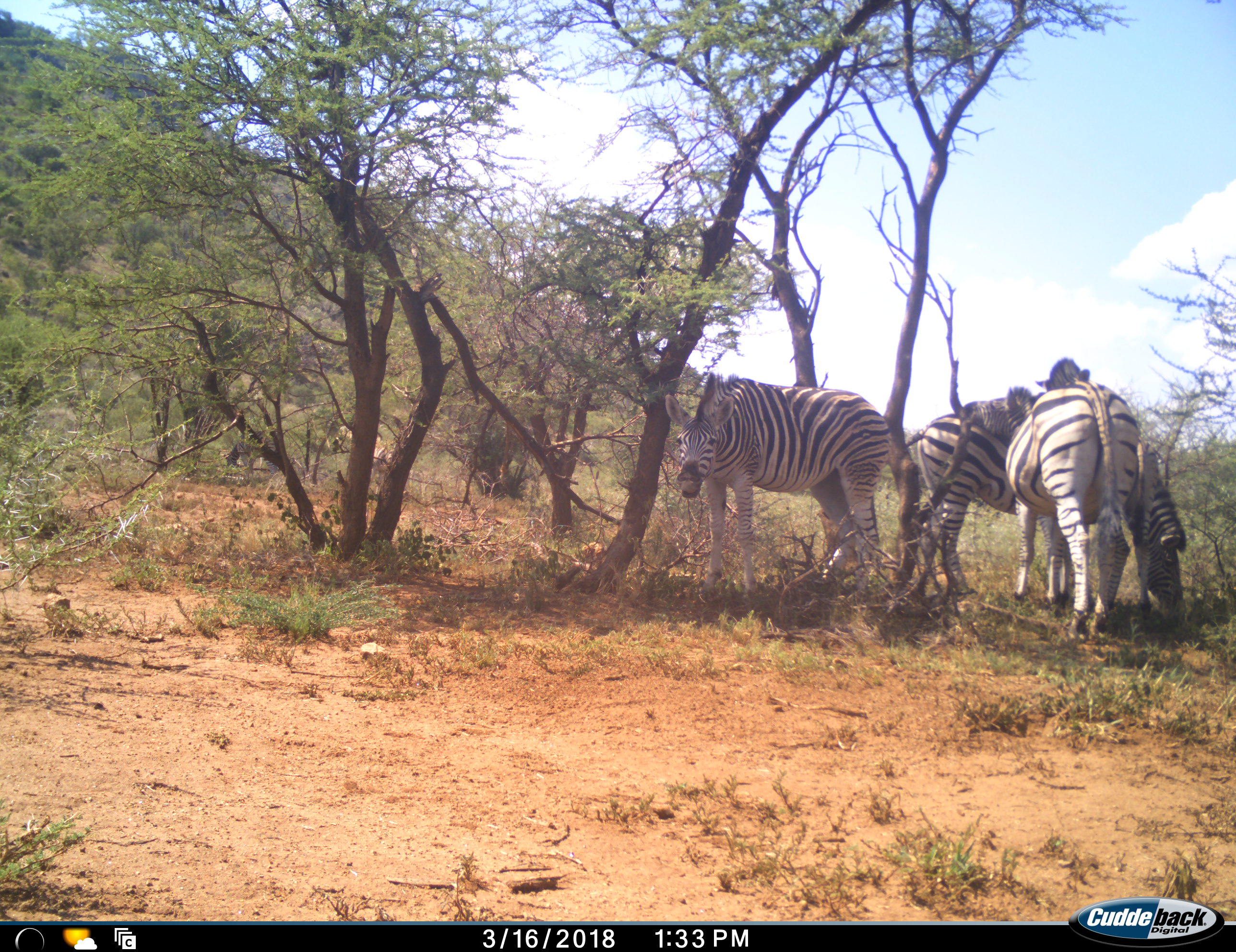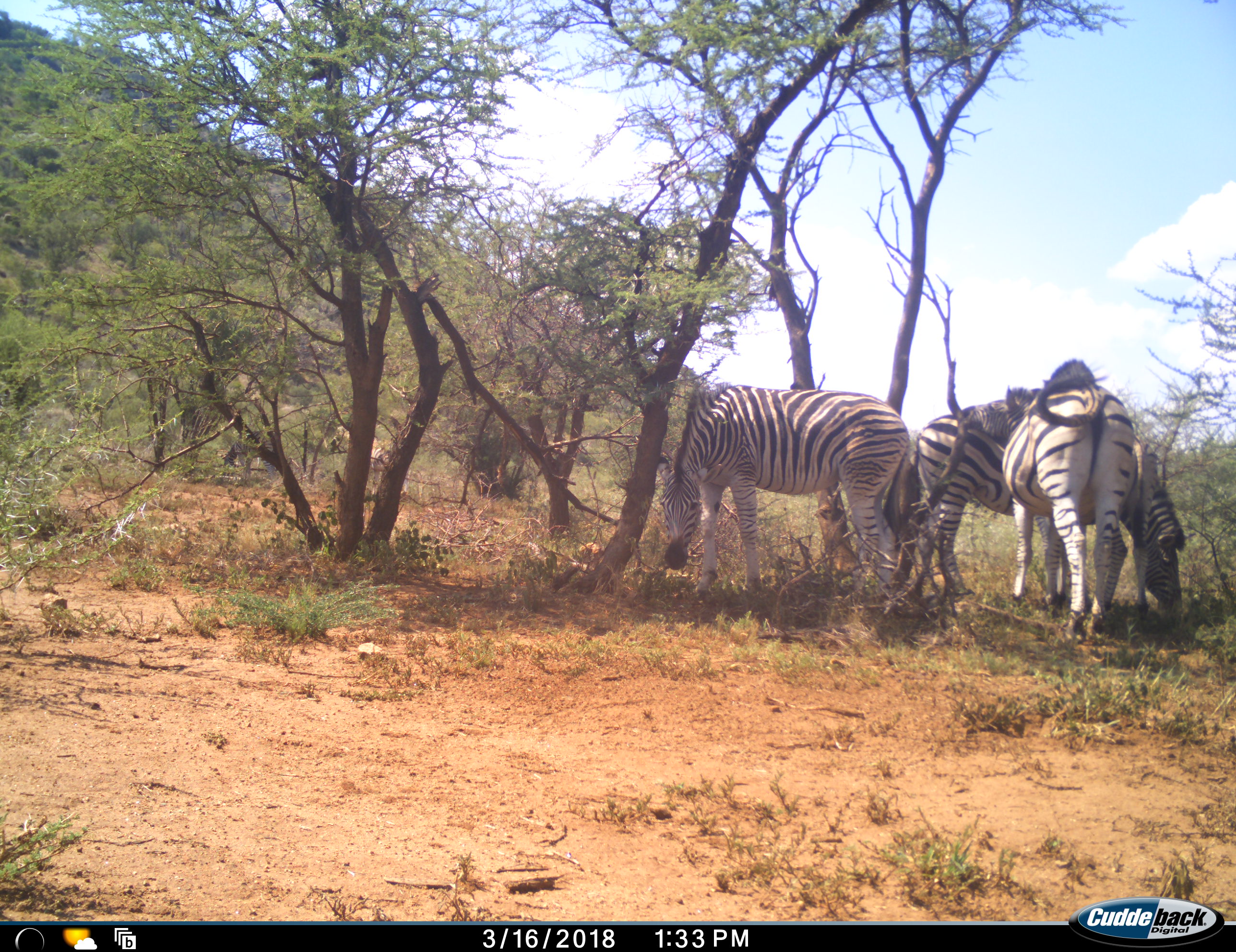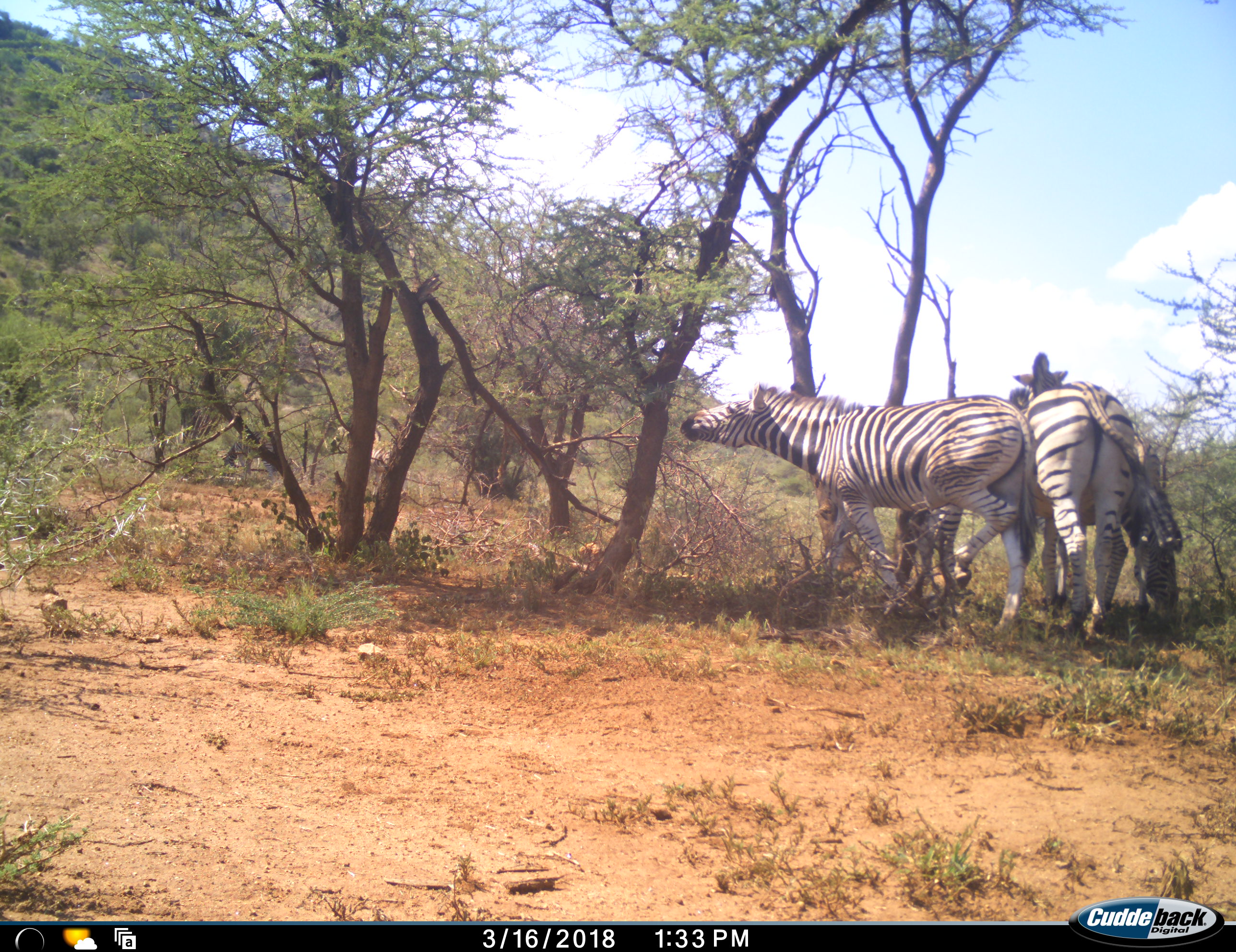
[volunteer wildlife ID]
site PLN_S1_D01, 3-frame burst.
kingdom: Animalia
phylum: Chordata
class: Mammalia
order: Perissodactyla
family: Equidae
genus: Equus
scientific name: Equus quagga burchellii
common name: burchell's zebra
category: zebraburchells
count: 4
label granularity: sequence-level